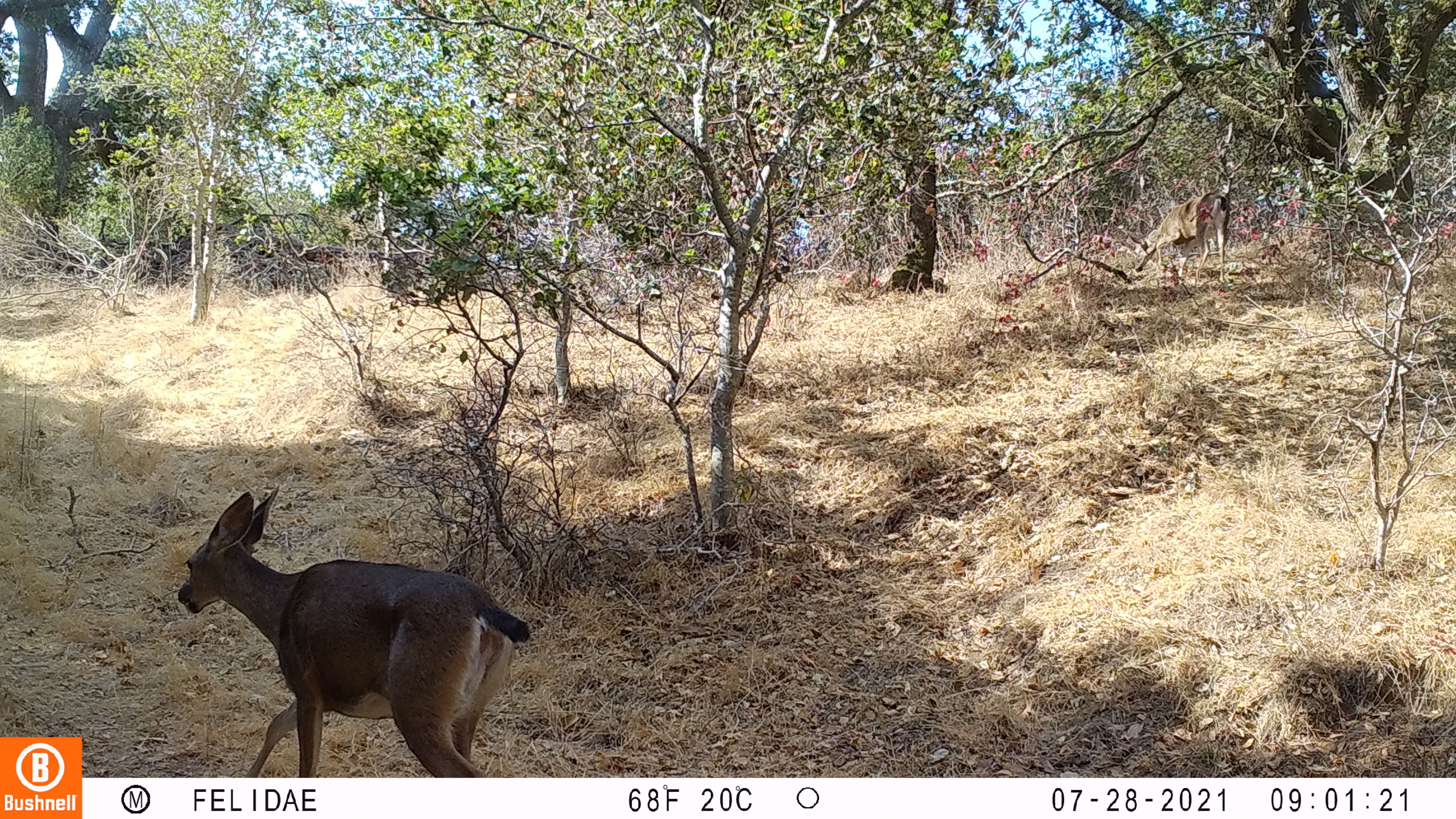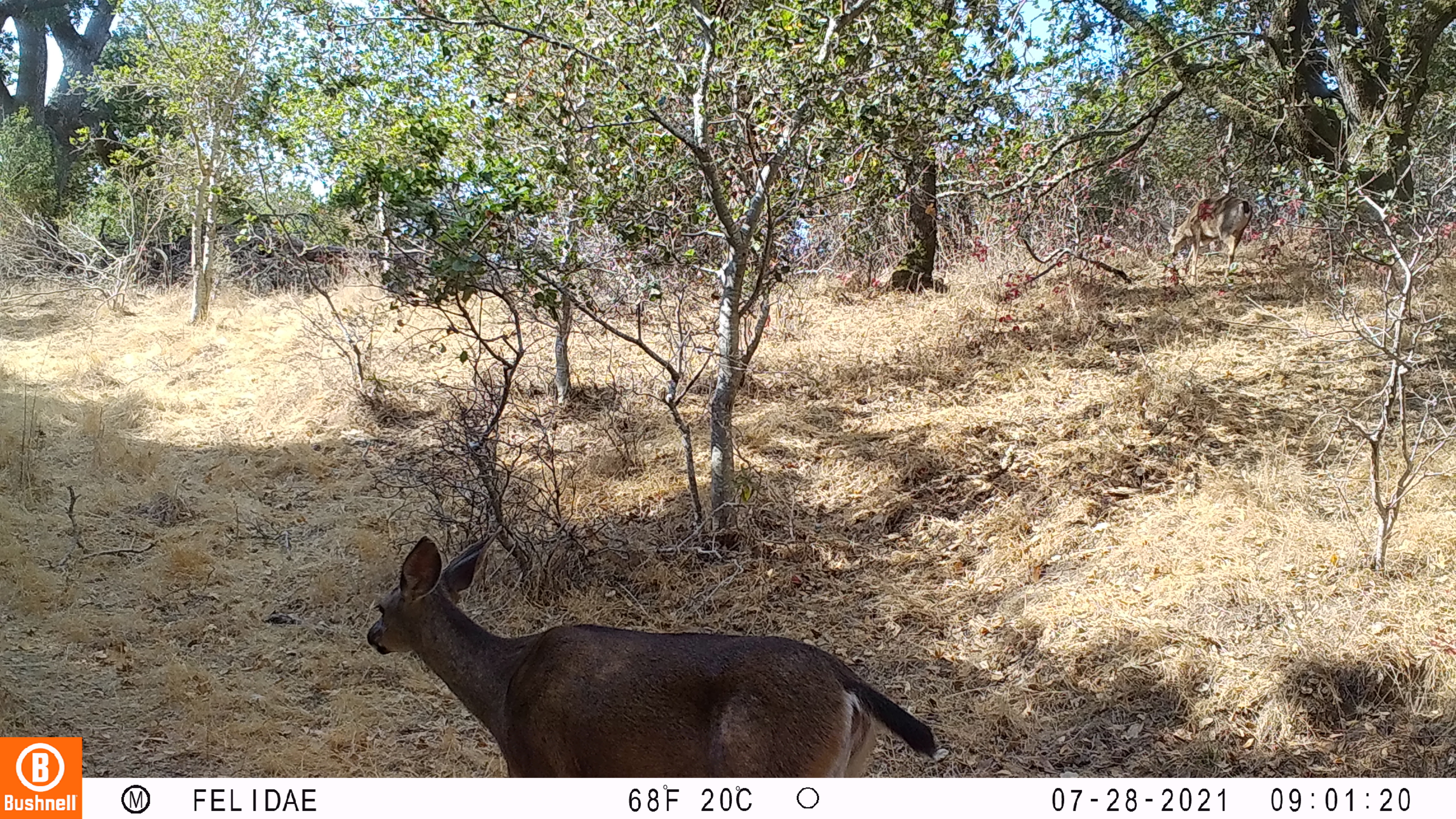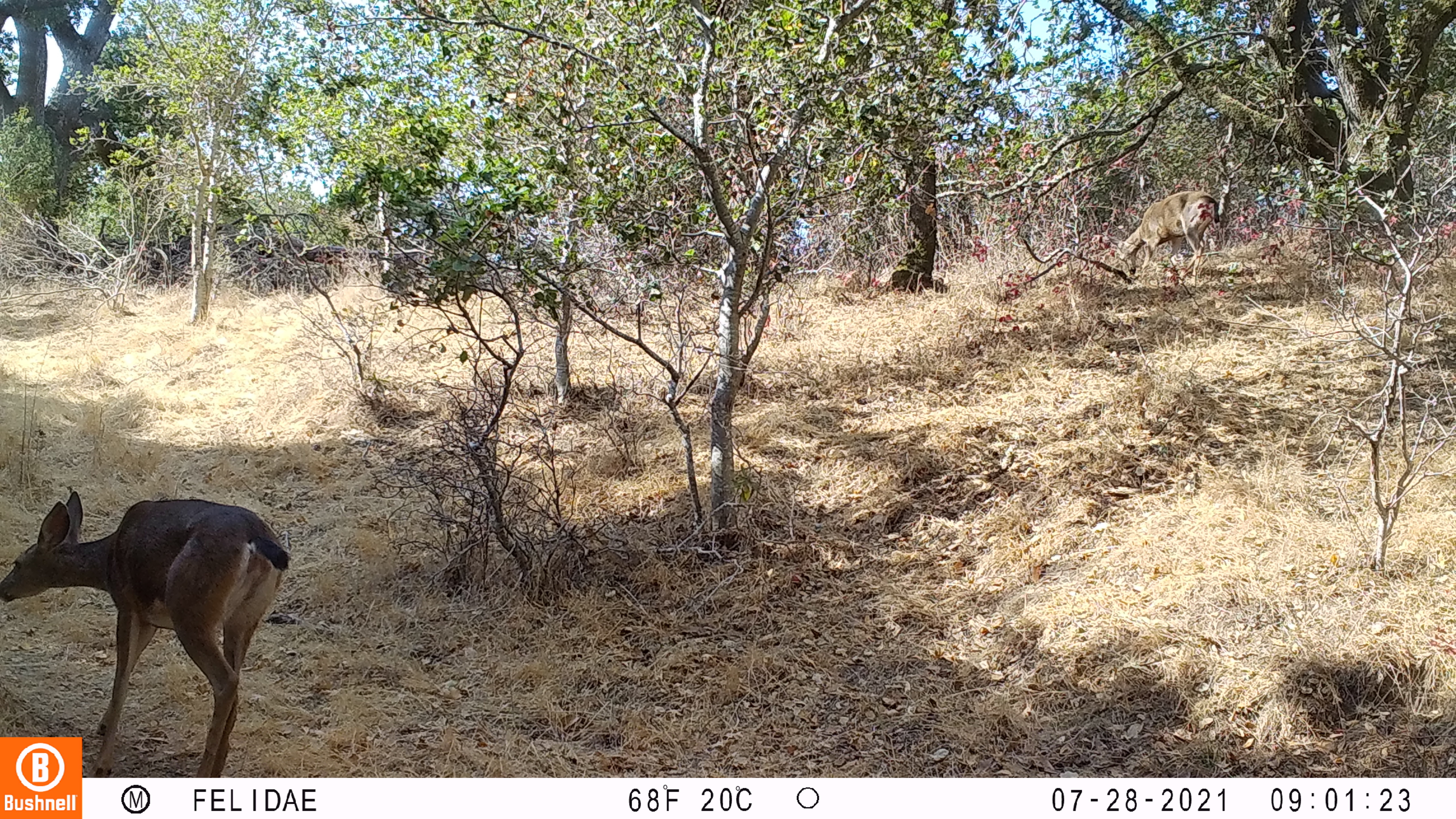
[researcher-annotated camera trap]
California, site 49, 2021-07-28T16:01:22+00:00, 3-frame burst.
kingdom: Animalia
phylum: Chordata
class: Mammalia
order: Artiodactyla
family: Cervidae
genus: Odocoileus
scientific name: Odocoileus hemionus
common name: mule deer